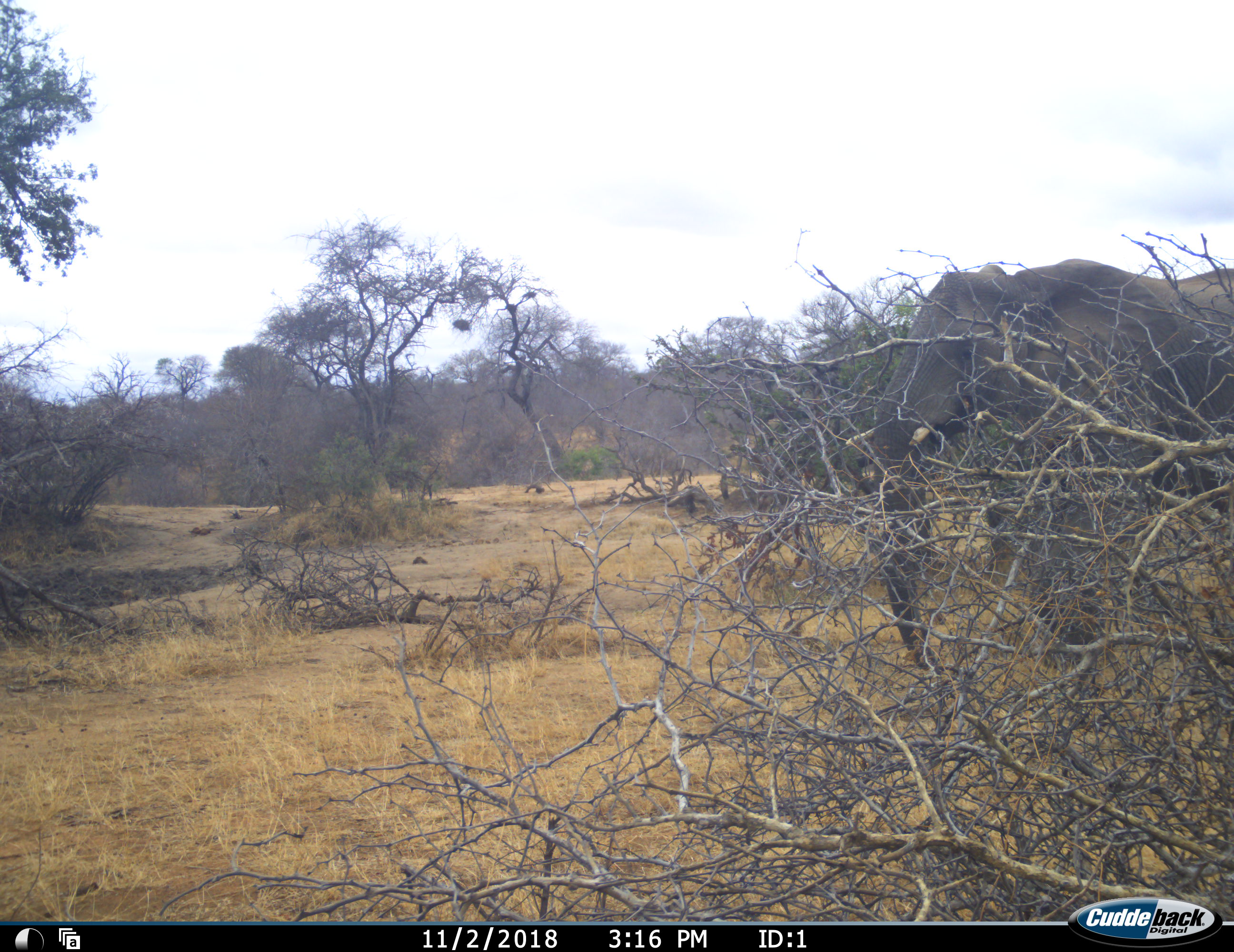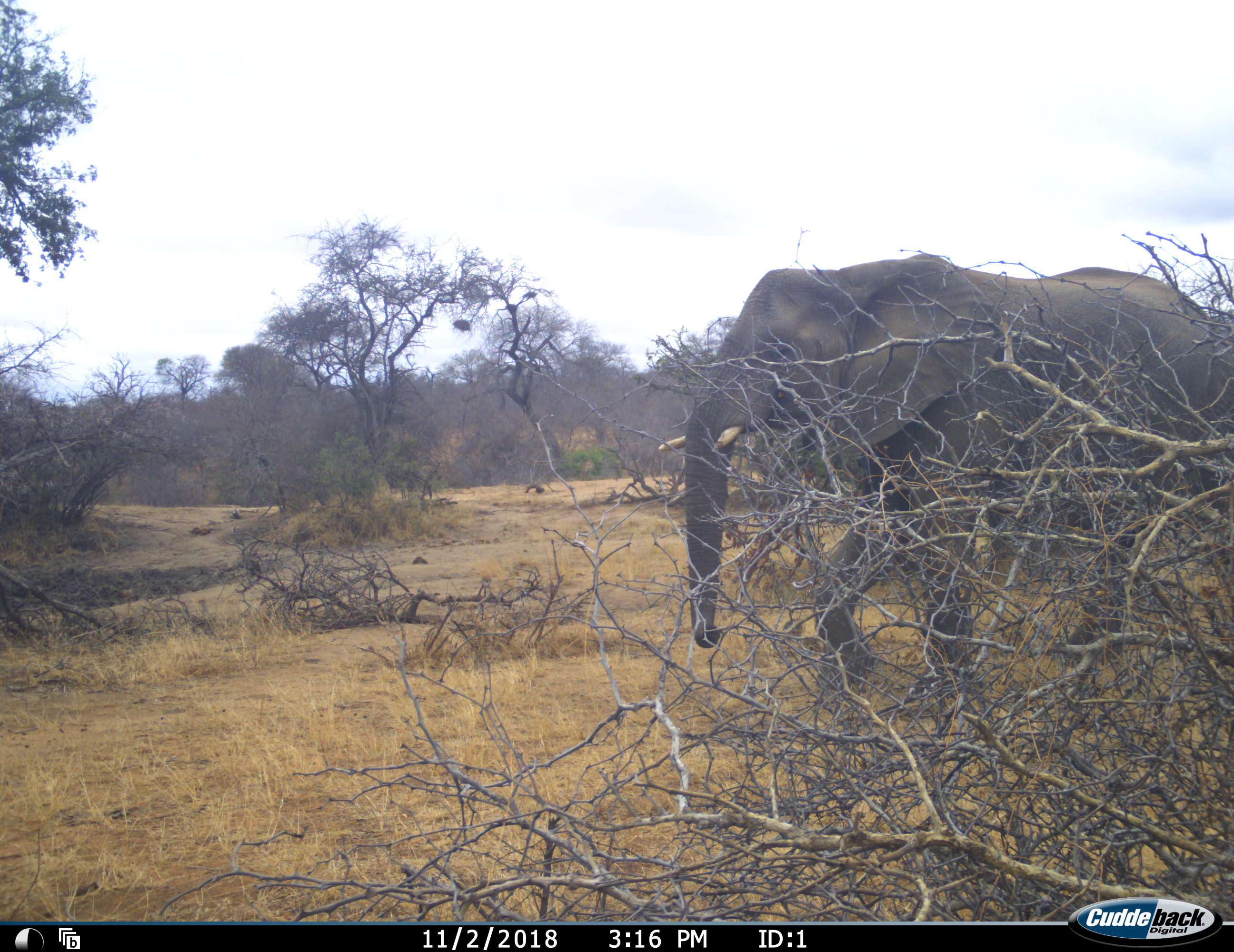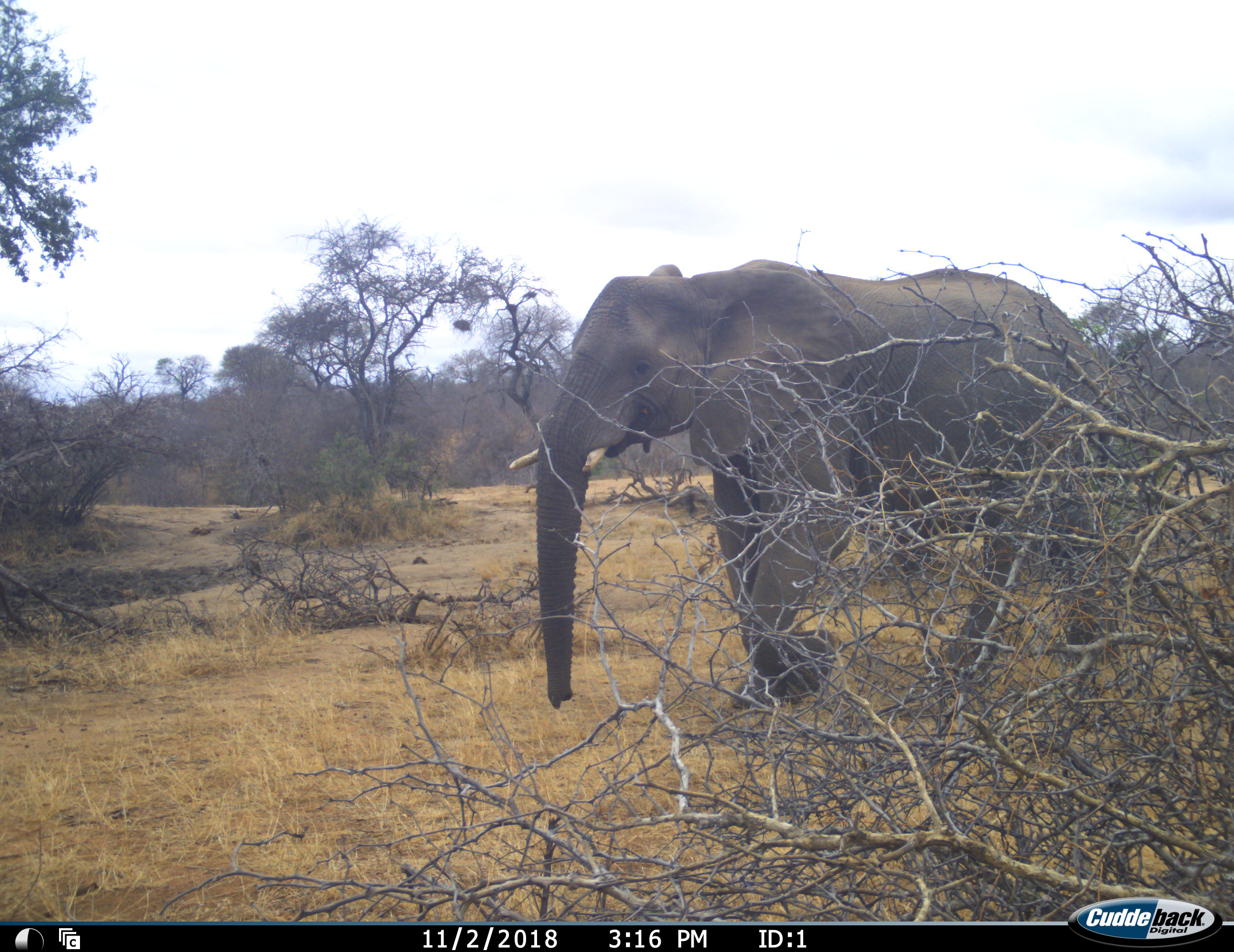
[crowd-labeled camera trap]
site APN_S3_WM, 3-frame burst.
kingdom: Animalia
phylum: Chordata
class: Mammalia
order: Proboscidea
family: Elephantidae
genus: Loxodonta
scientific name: Loxodonta africana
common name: african bush elephant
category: elephant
Elephant (african bush elephant) (Loxodonta africana), count 1. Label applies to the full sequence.